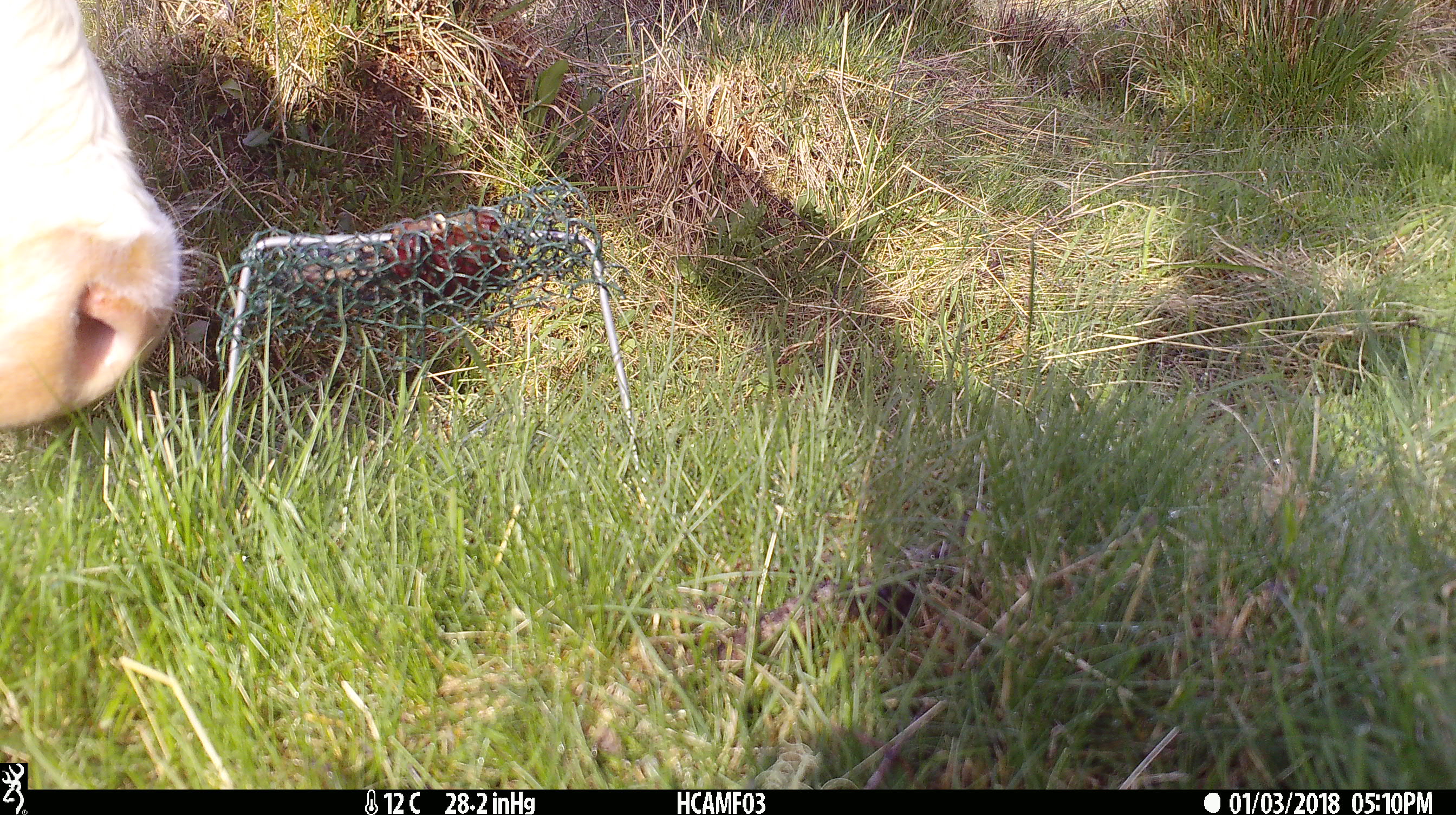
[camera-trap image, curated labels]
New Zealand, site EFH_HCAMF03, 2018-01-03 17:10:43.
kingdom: Animalia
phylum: Chordata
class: Mammalia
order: Artiodactyla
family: Bovidae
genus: Bos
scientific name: Bos taurus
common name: domestic cow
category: cow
Cow (domestic cow) (Bos taurus).